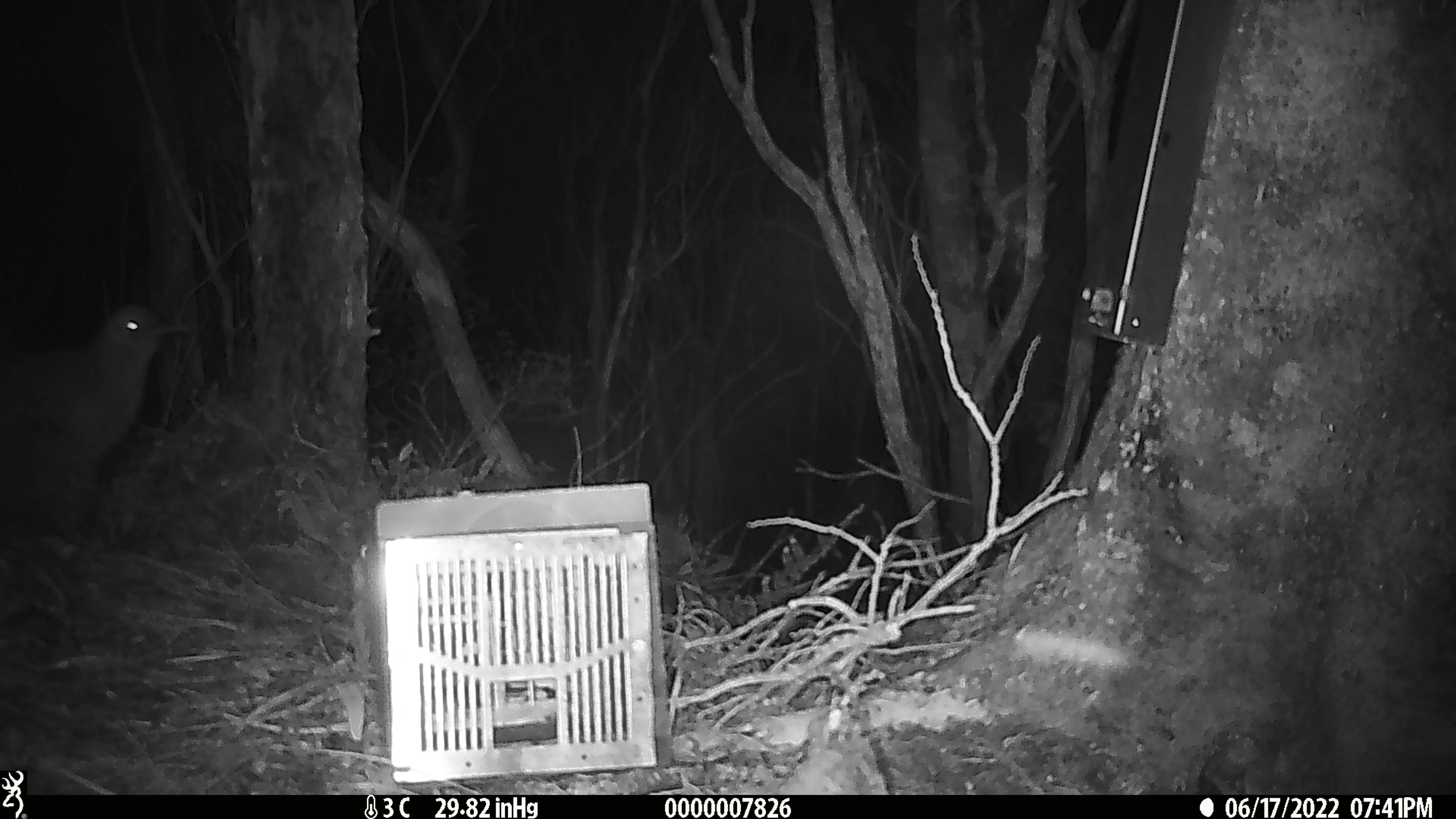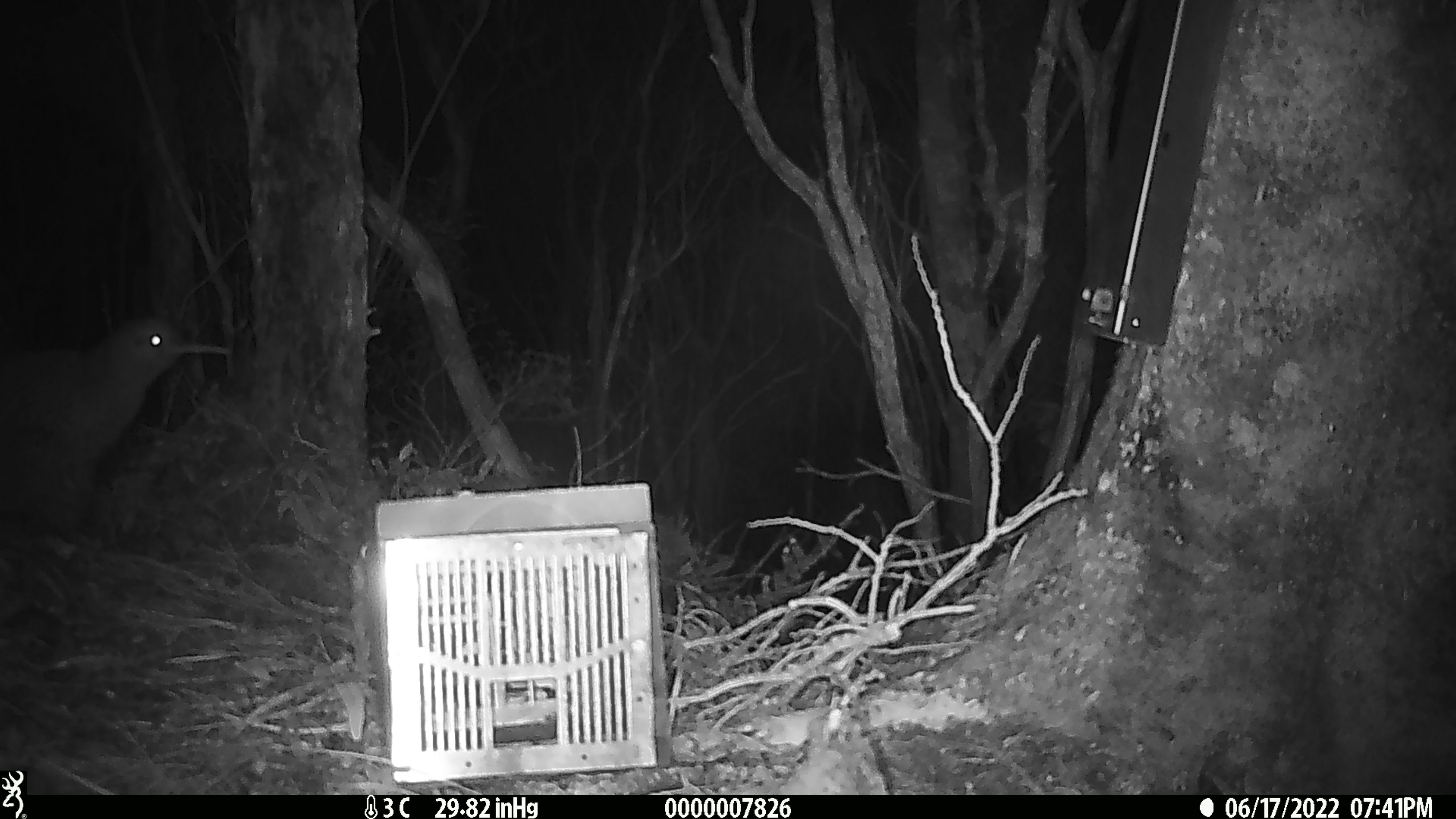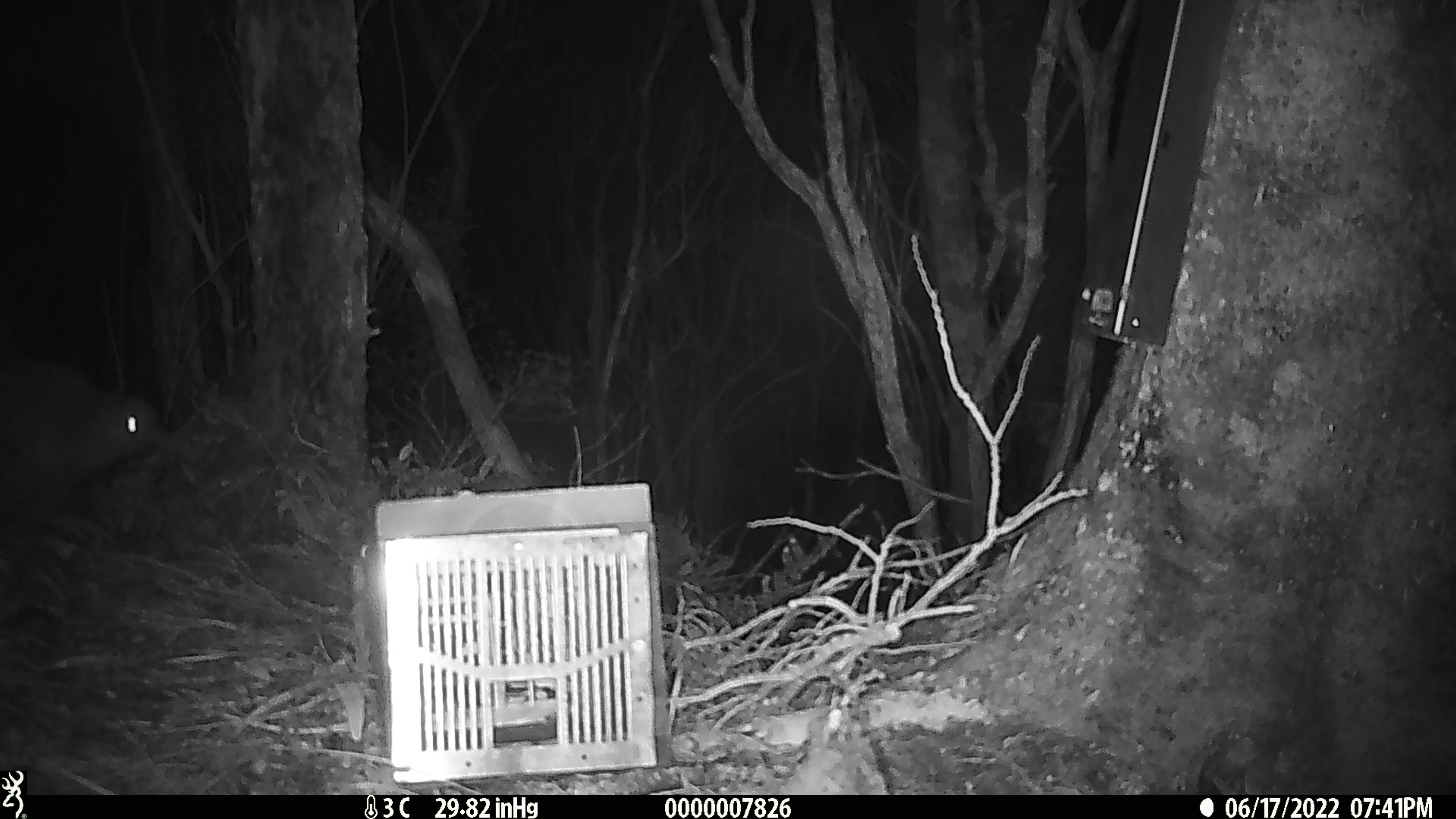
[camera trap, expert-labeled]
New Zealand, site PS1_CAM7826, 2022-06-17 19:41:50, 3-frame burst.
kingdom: Animalia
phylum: Chordata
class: Aves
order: Apterygiformes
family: Apterygidae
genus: Apteryx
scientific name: Apteryx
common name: kiwi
Kiwi (Apteryx).